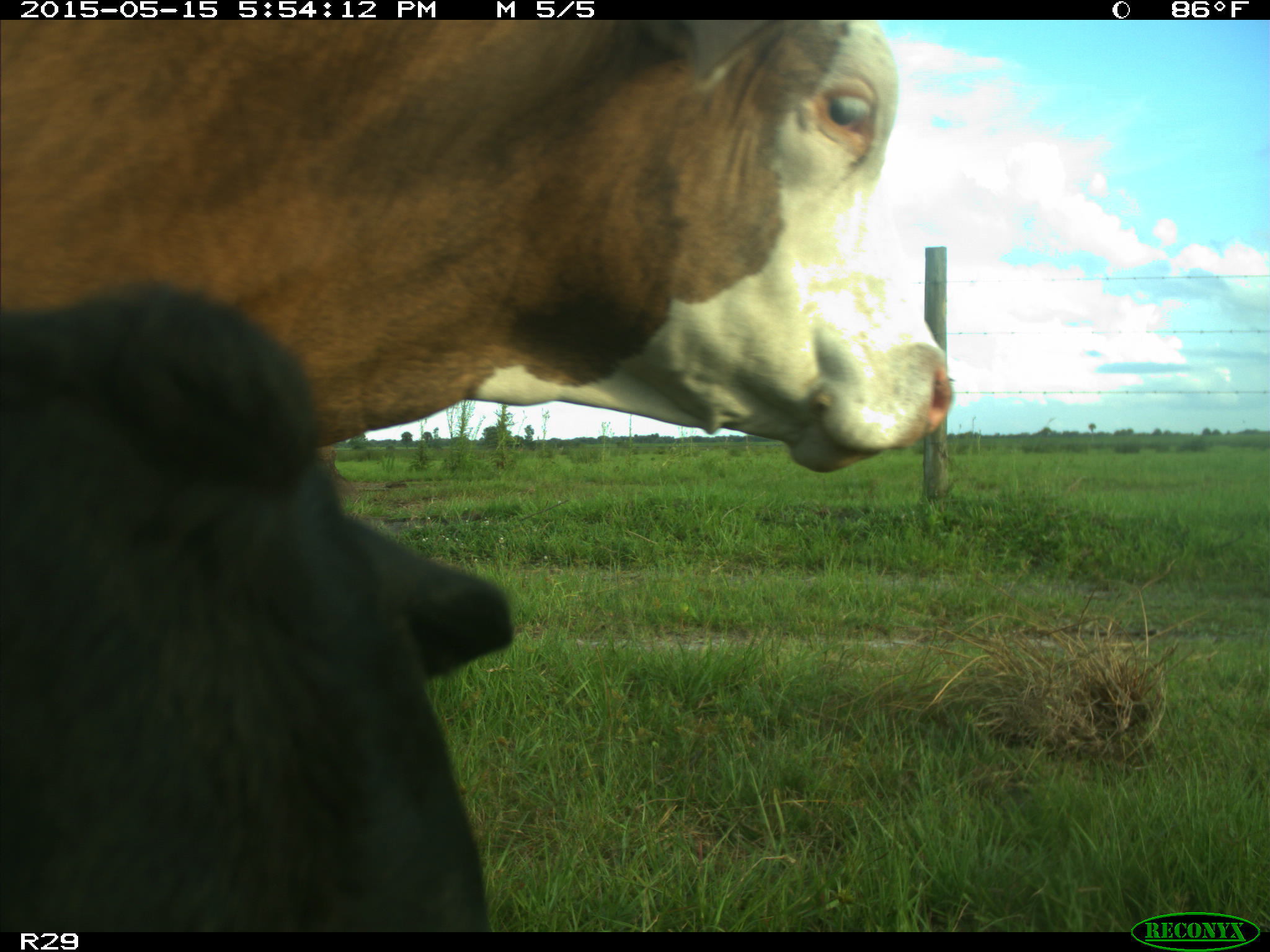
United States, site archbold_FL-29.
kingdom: Animalia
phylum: Chordata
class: Mammalia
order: Artiodactyla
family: Bovidae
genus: Bos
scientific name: Bos taurus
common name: domestic cow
Bos taurus (domestic cow).